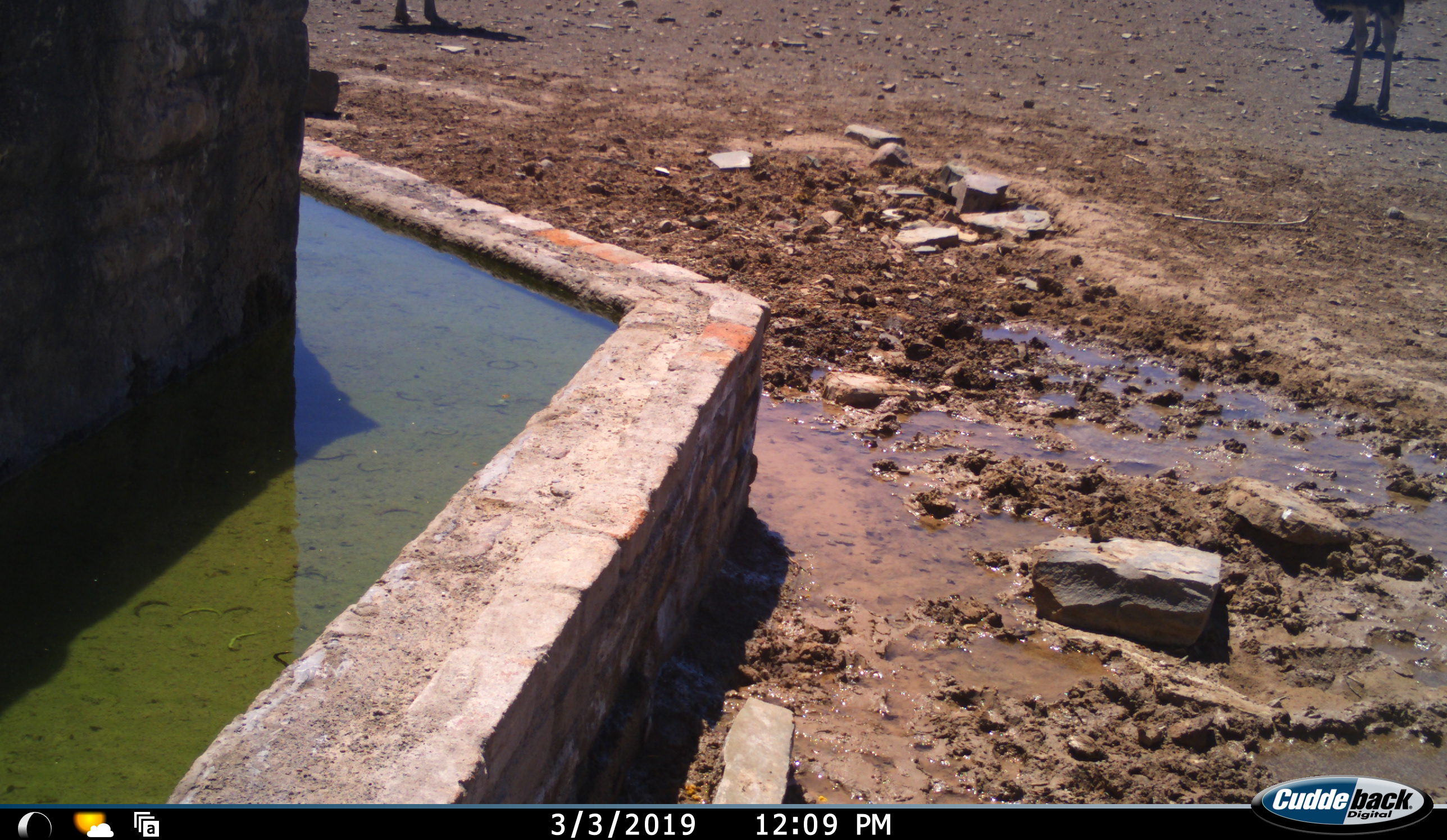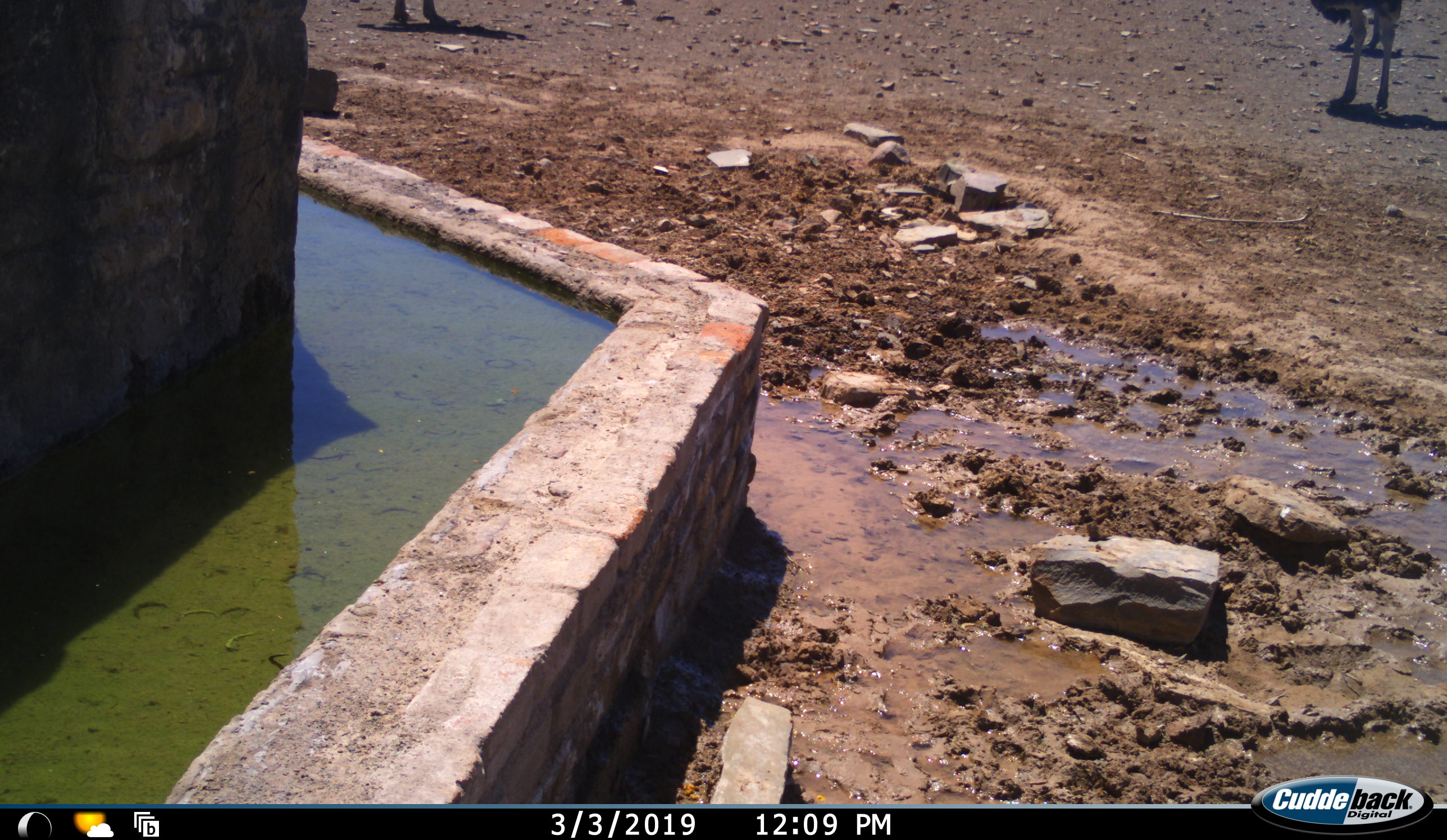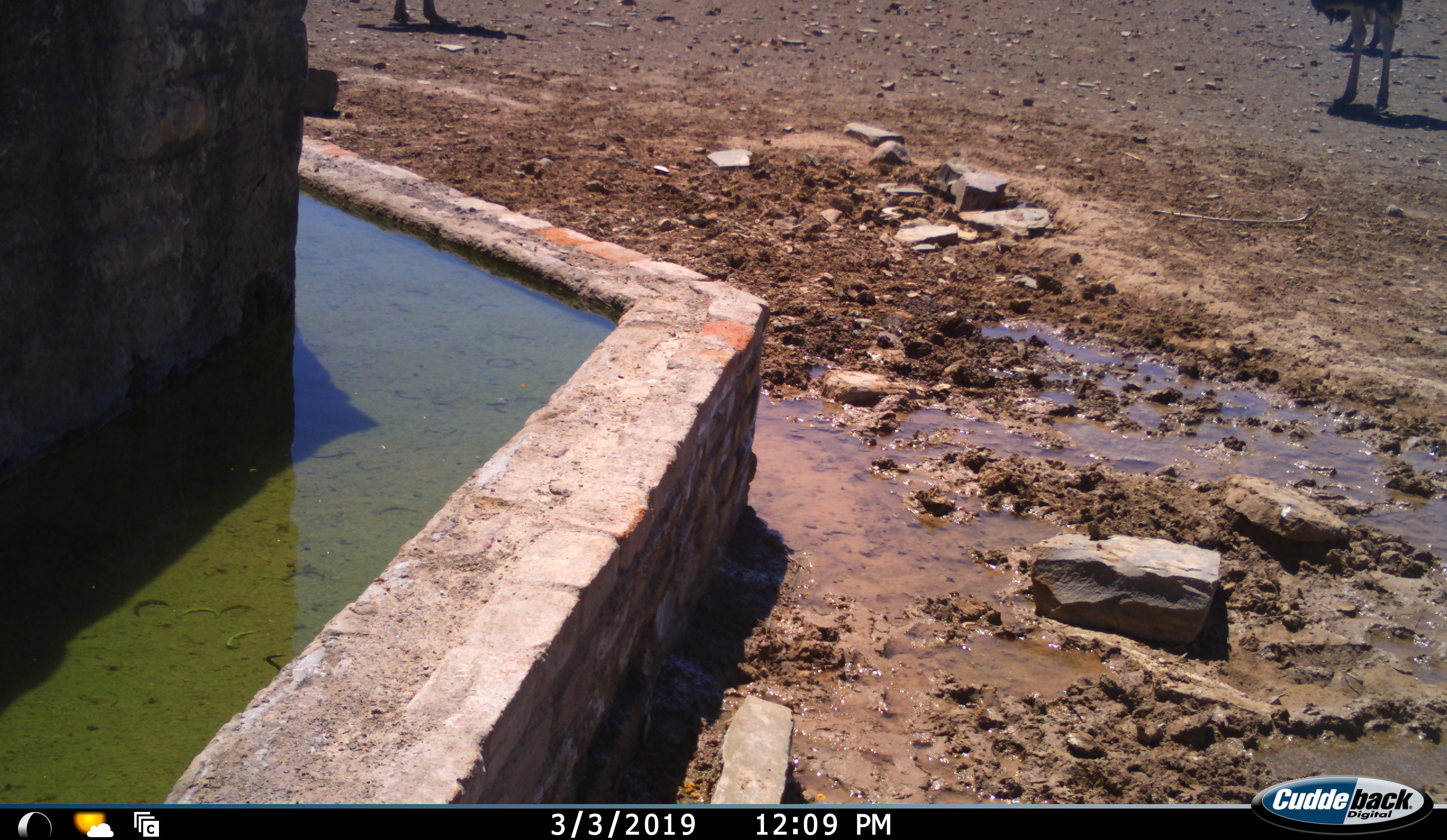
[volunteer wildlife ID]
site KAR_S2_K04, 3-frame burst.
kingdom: Animalia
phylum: Chordata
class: Aves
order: Struthioniformes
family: Struthionidae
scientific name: Struthionidae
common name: ostrich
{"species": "ostrich (Struthionidae)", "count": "3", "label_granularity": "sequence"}